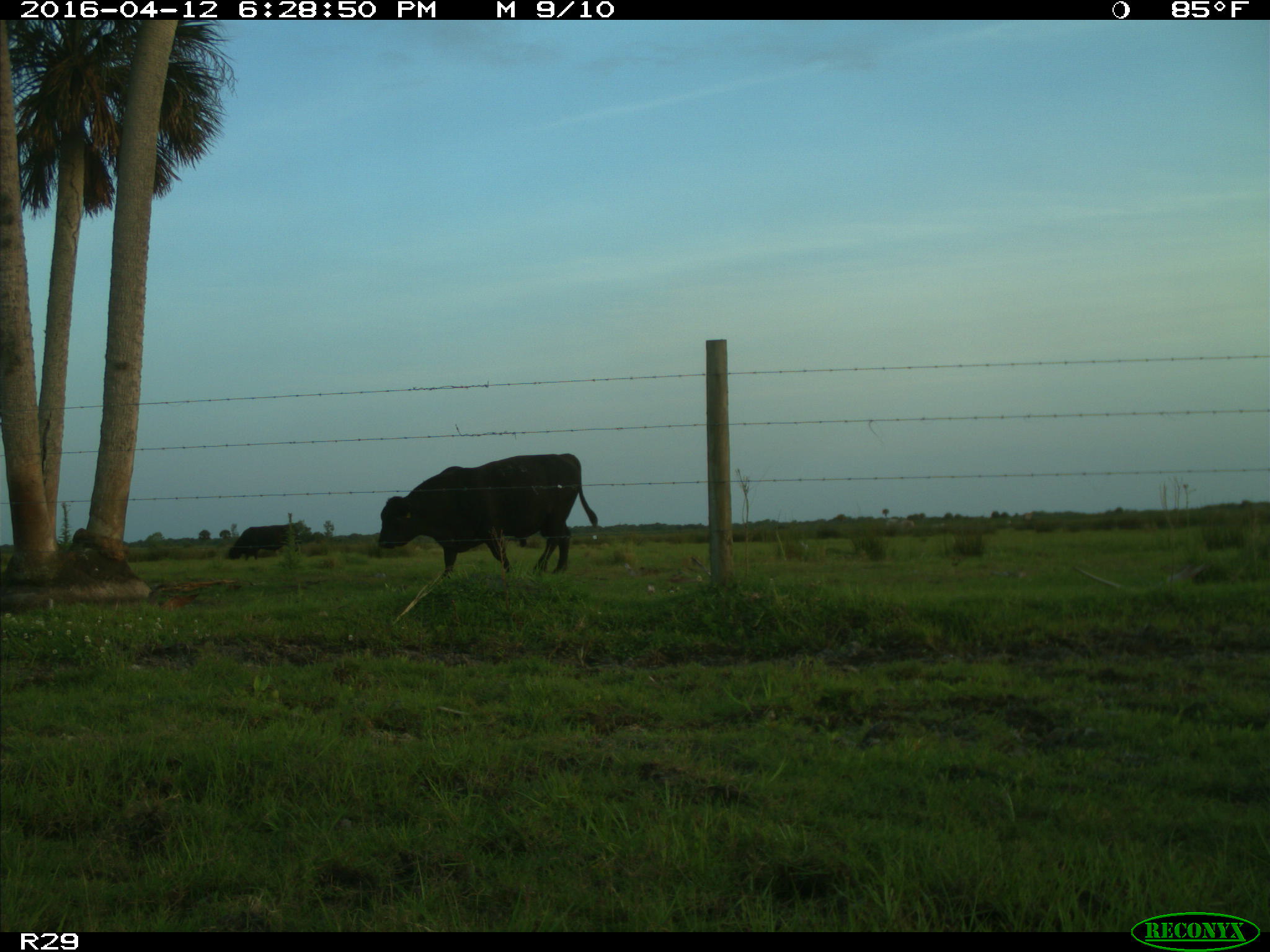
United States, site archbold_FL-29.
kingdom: Animalia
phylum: Chordata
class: Mammalia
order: Artiodactyla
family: Bovidae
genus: Bos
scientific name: Bos taurus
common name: domestic cow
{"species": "Bos taurus (domestic cow)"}